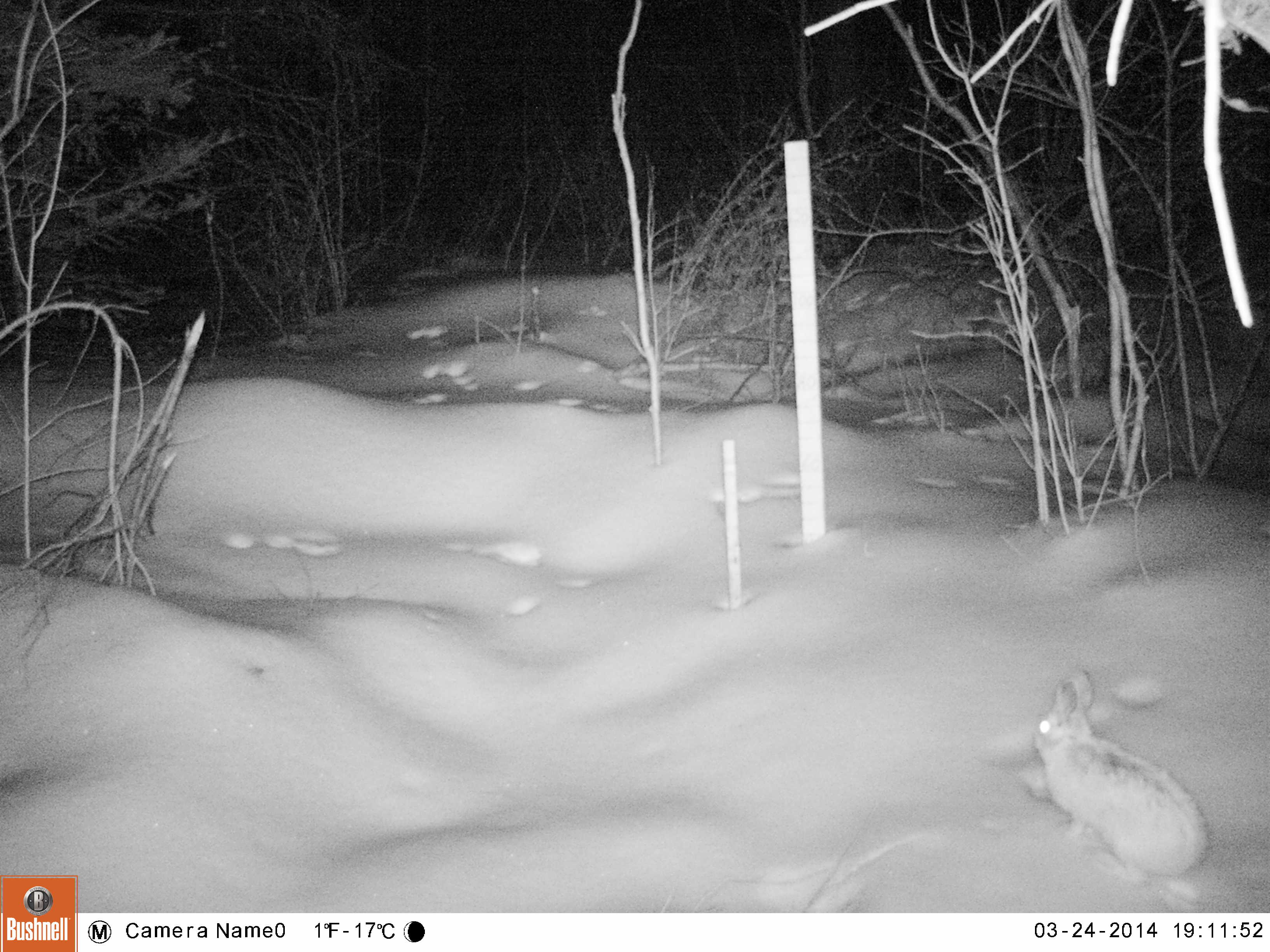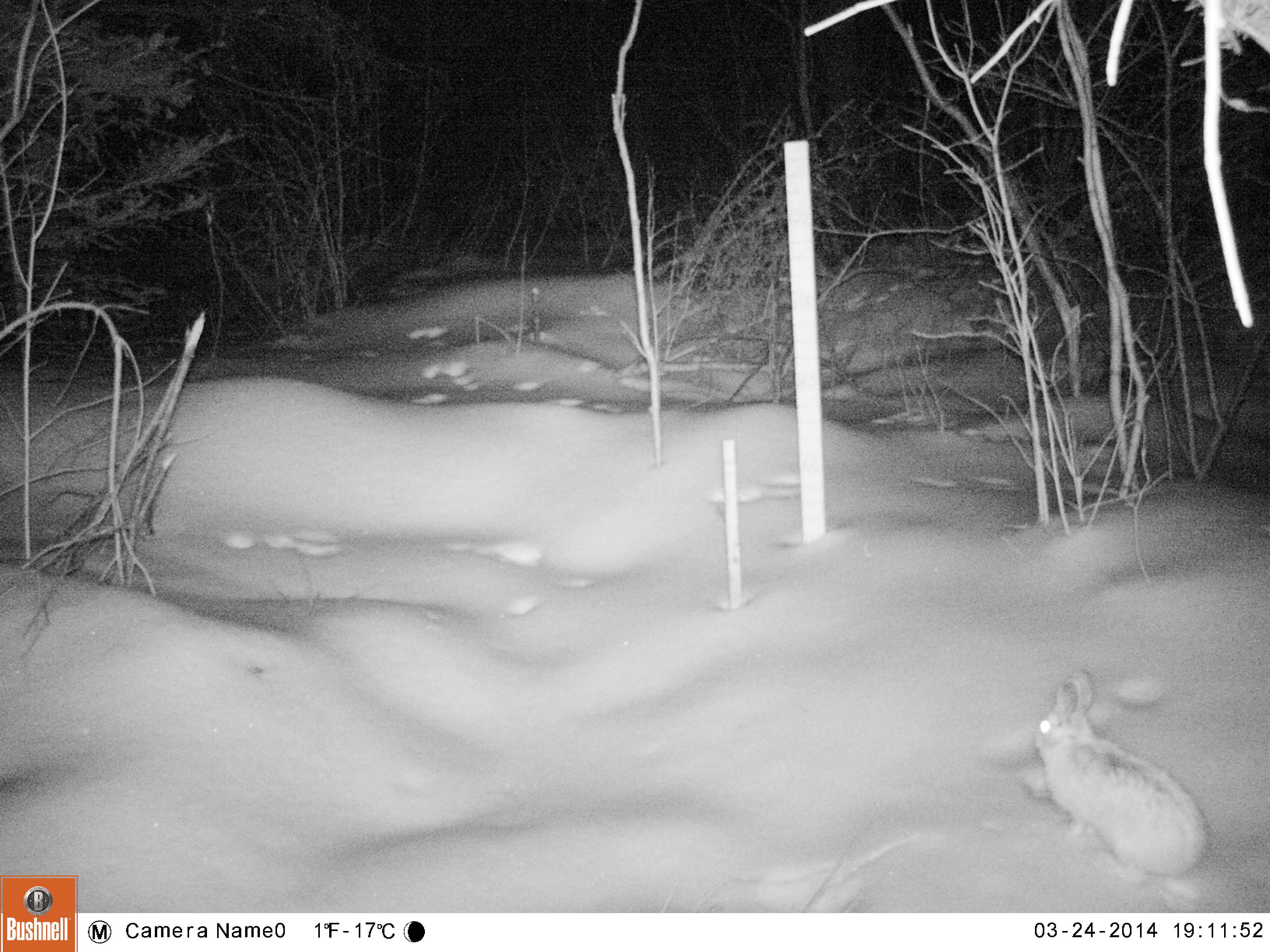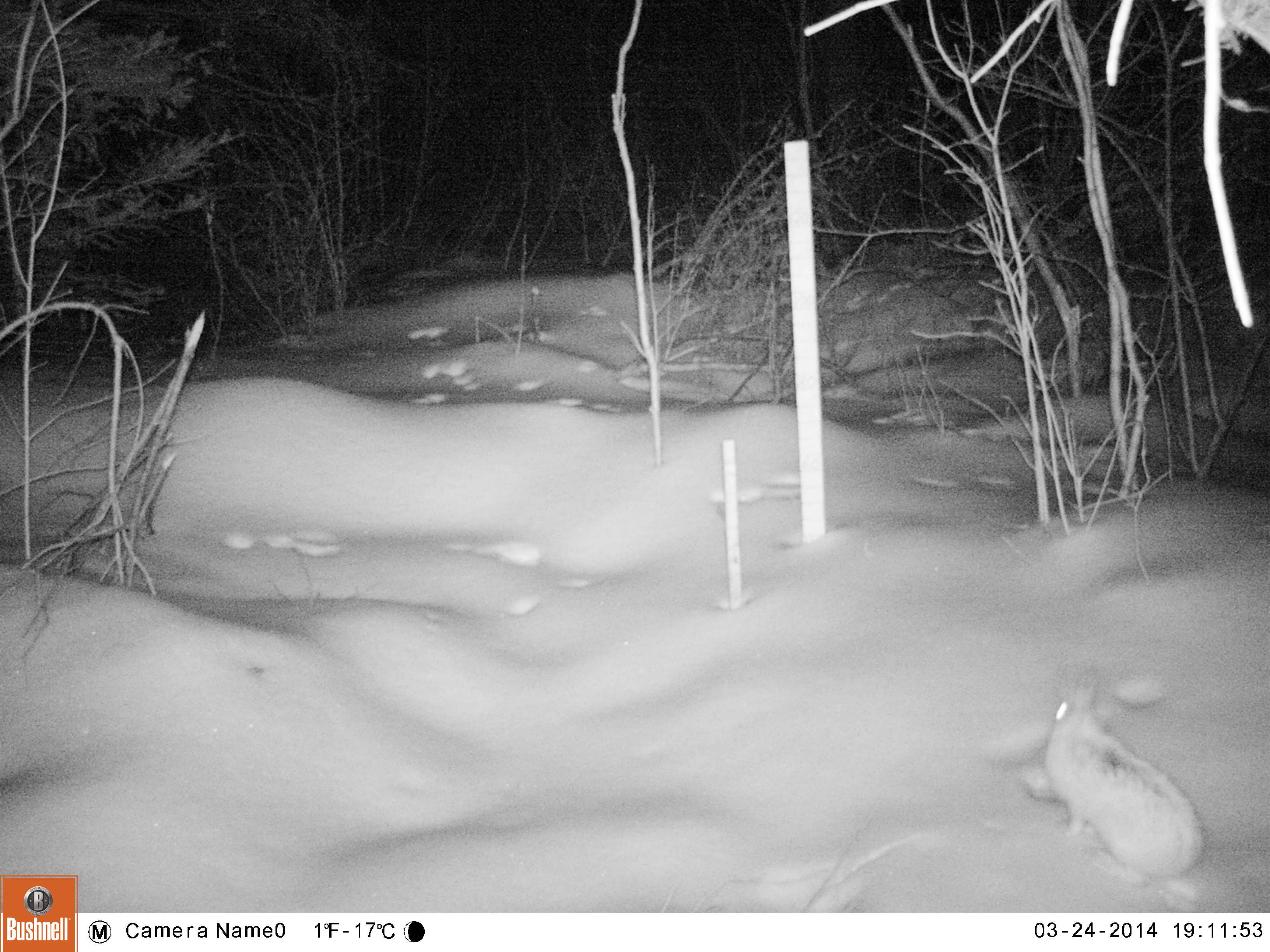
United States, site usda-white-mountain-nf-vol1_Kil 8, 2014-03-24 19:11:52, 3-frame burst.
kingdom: Animalia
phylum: Chordata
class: Mammalia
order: Lagomorpha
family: Leporidae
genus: Lepus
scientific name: Lepus americanus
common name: snowshoe hare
Snowshoe hare (Lepus americanus).